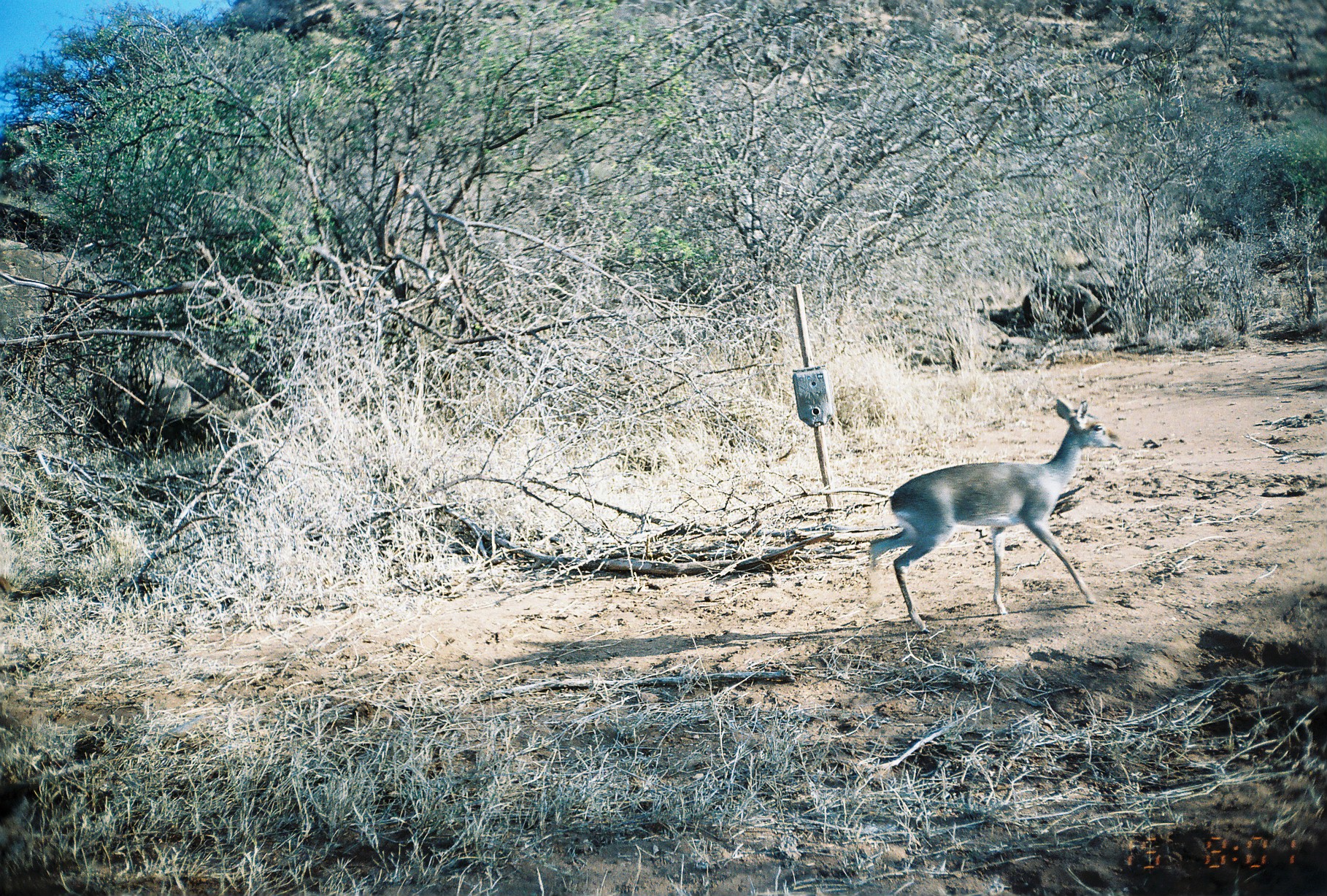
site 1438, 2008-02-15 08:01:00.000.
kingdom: Animalia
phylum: Chordata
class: Mammalia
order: Artiodactyla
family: Bovidae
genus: Madoqua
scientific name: Madoqua guentheri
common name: günther's dik-dik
Madoqua guentheri (günther's dik-dik), count 1.